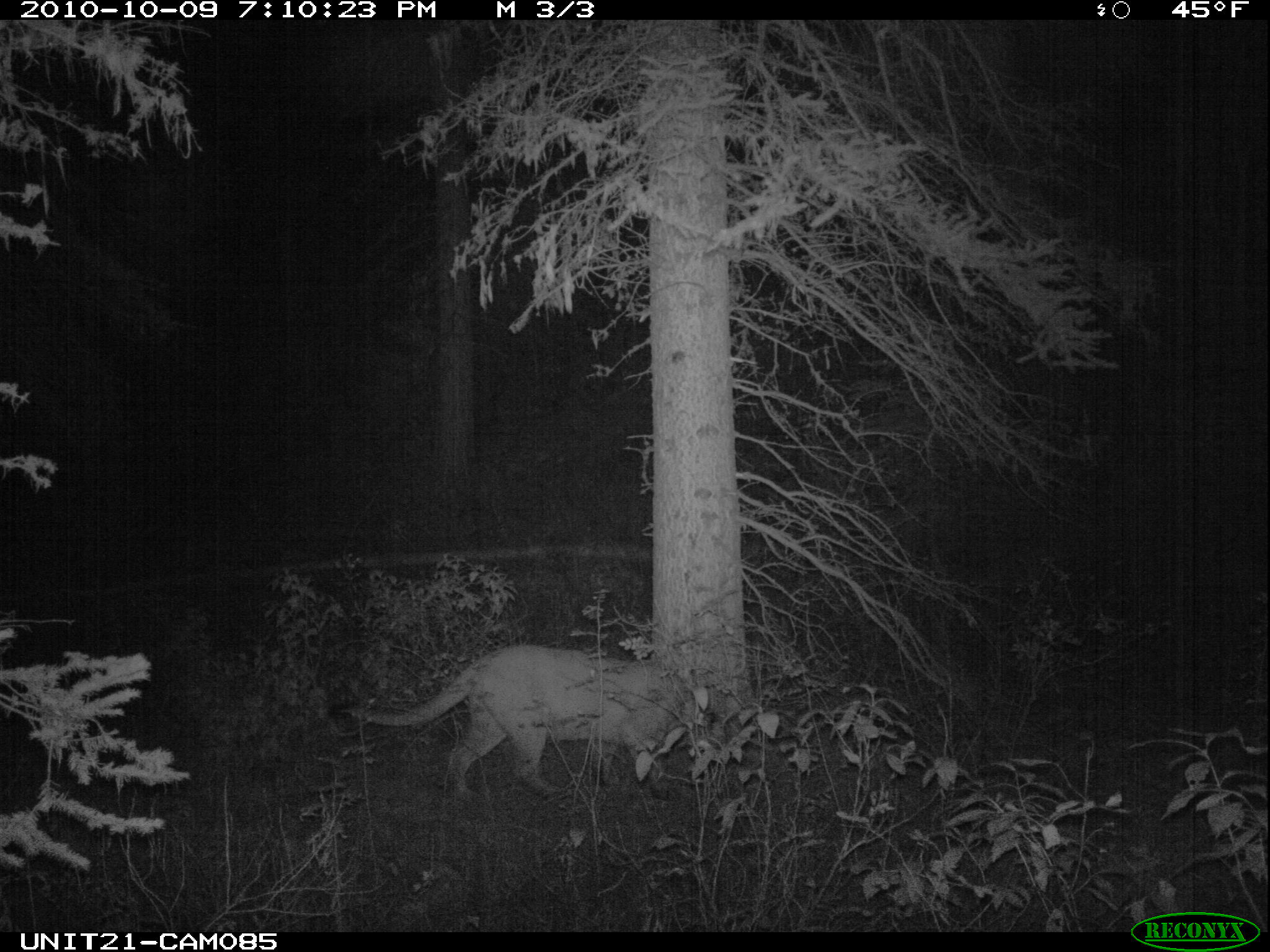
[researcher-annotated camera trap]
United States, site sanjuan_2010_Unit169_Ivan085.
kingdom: Animalia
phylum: Chordata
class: Mammalia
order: Carnivora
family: Felidae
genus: Puma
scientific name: Puma concolor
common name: mountain lion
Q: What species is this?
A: Puma concolor (mountain lion).